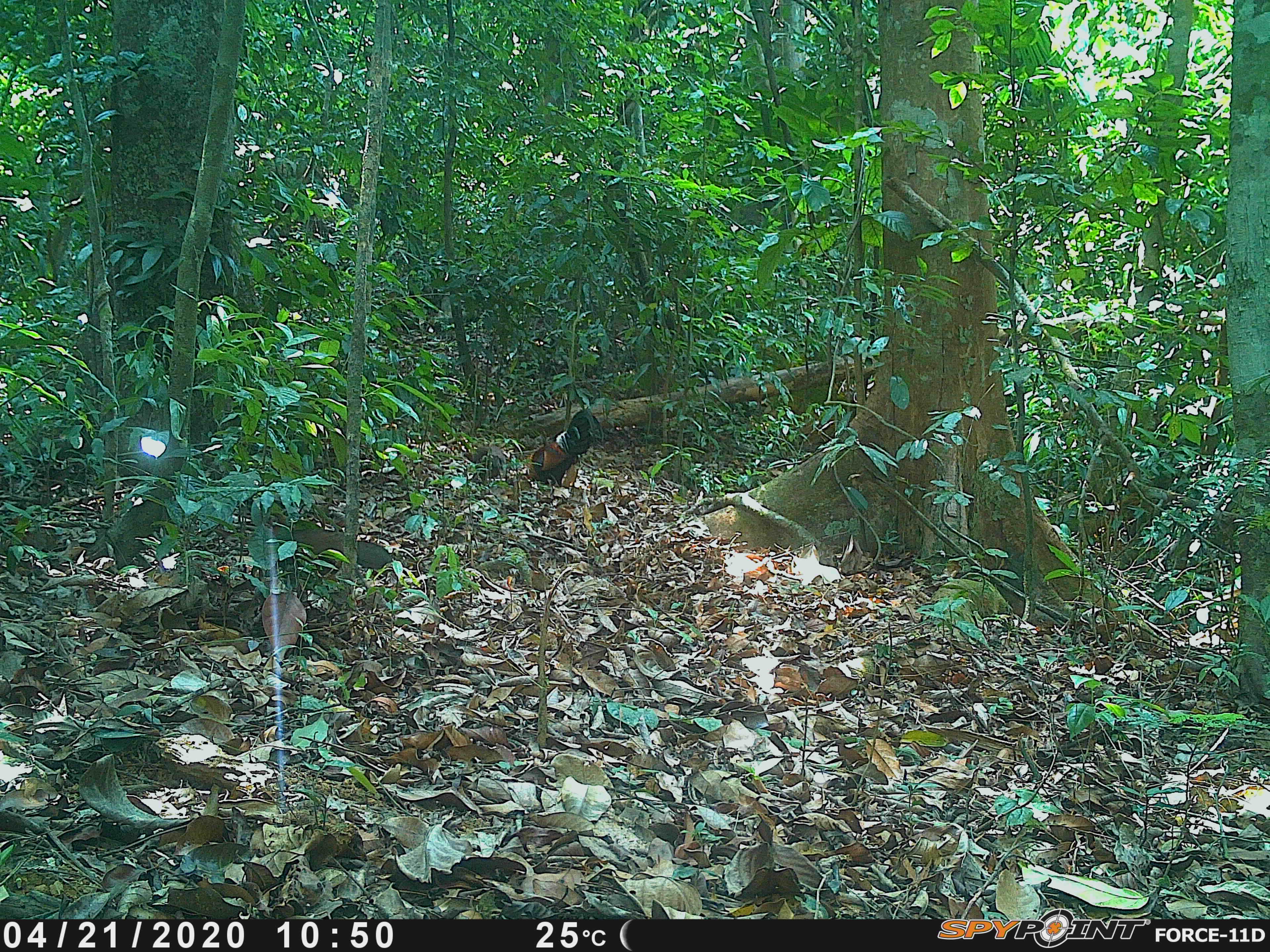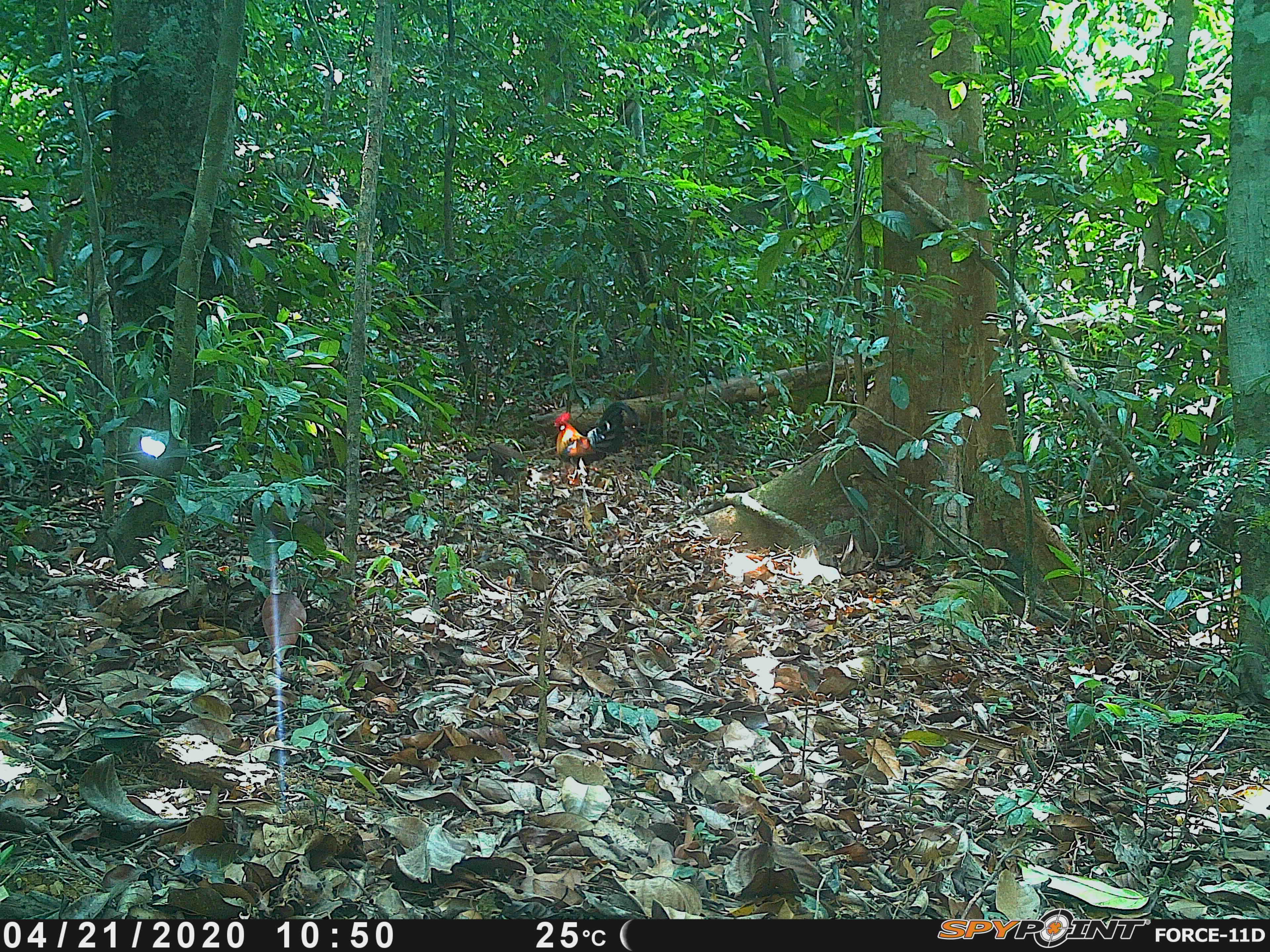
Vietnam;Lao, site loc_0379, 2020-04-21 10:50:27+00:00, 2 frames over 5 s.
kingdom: Animalia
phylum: Chordata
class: Aves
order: Galliformes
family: Phasianidae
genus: Gallus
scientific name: Gallus gallus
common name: red junglefowl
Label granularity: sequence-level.